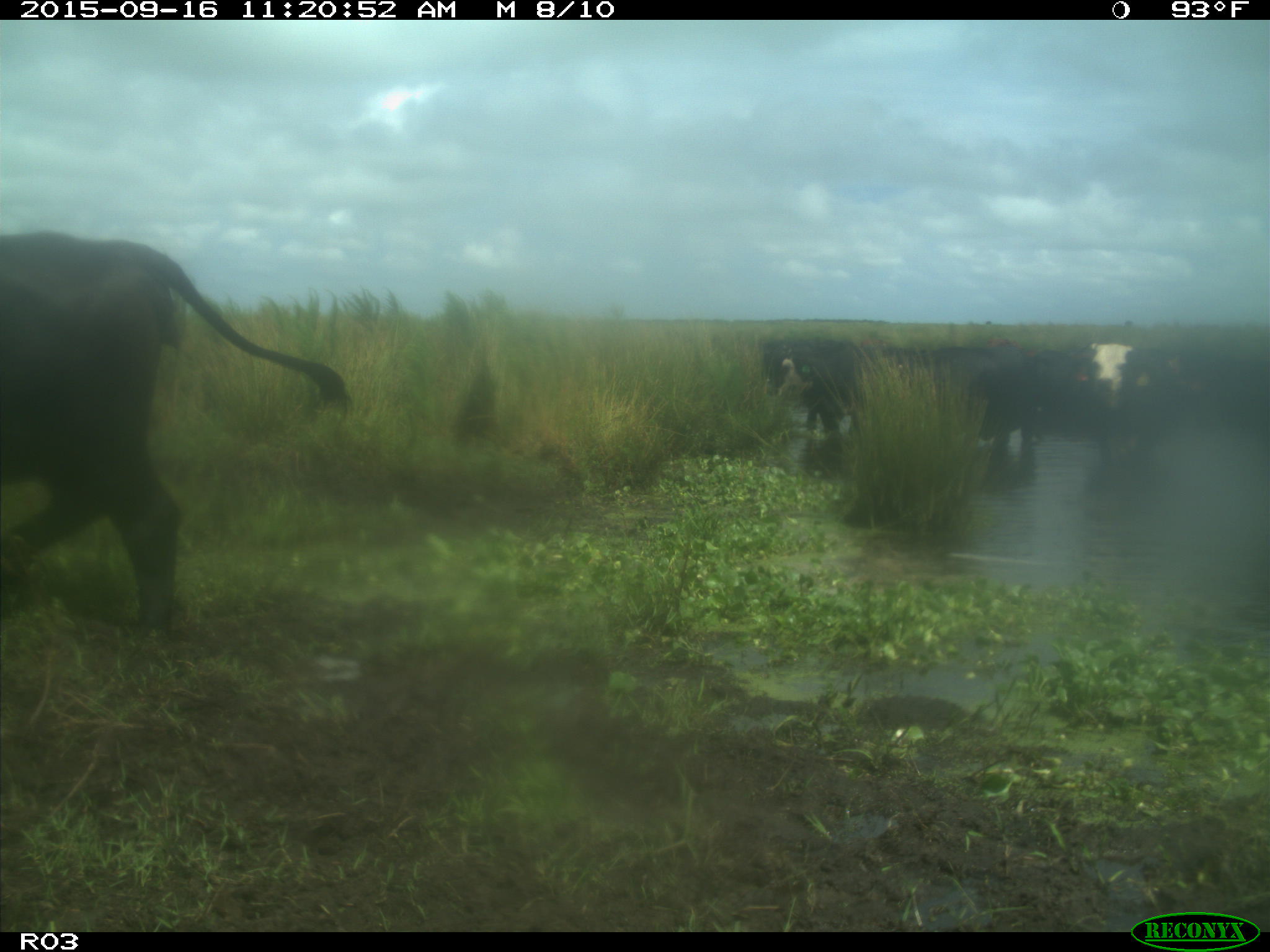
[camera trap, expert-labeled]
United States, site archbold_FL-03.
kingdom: Animalia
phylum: Chordata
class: Mammalia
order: Artiodactyla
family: Bovidae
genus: Bos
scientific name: Bos taurus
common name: domestic cow